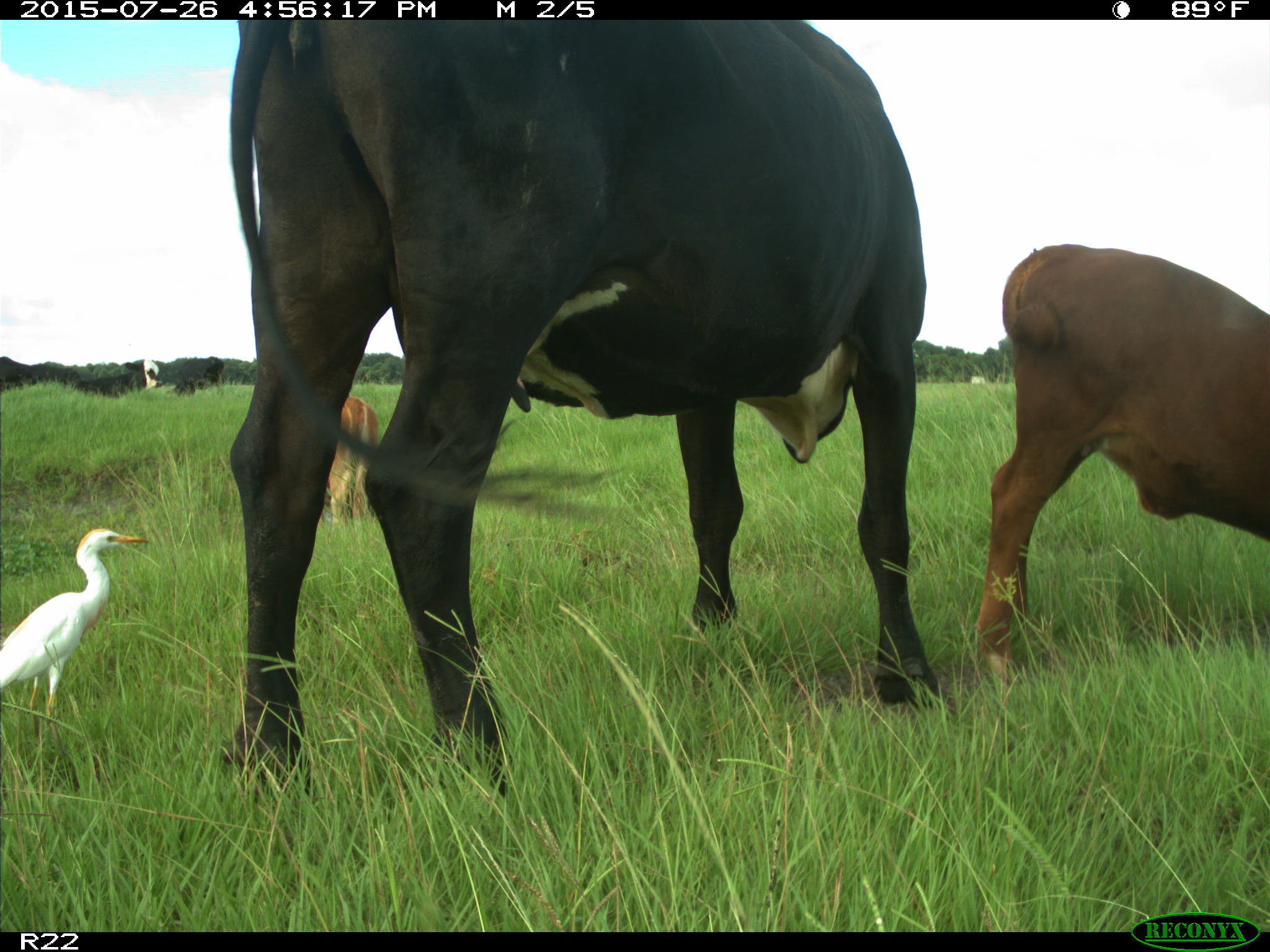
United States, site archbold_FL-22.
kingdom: Animalia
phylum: Chordata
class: Mammalia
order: Artiodactyla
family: Bovidae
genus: Bos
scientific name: Bos taurus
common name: domestic cow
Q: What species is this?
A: Bos taurus (domestic cow).